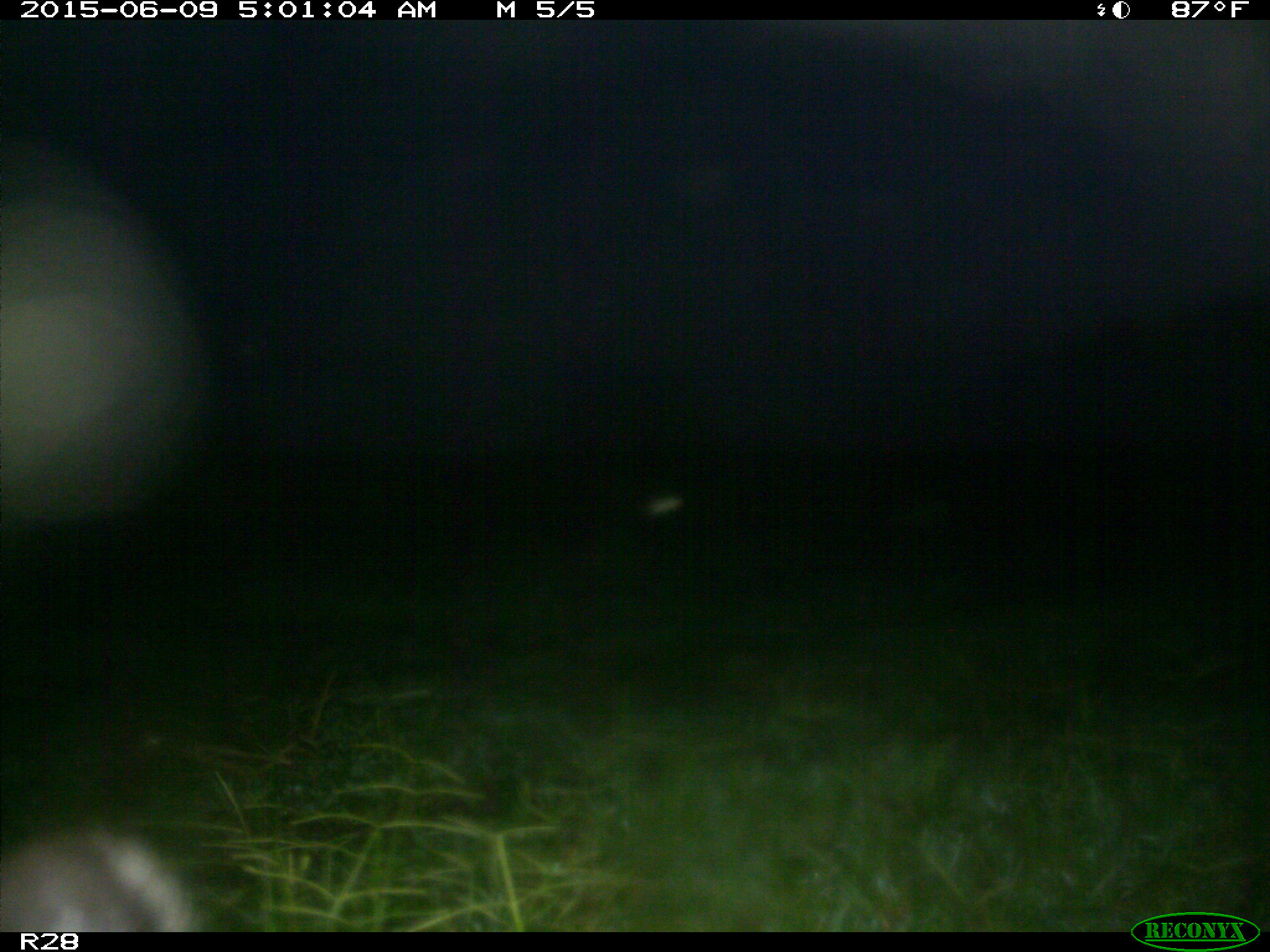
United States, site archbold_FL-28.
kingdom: Animalia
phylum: Chordata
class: Mammalia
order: Artiodactyla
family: Bovidae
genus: Bos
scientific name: Bos taurus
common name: domestic cow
Bos taurus (domestic cow).